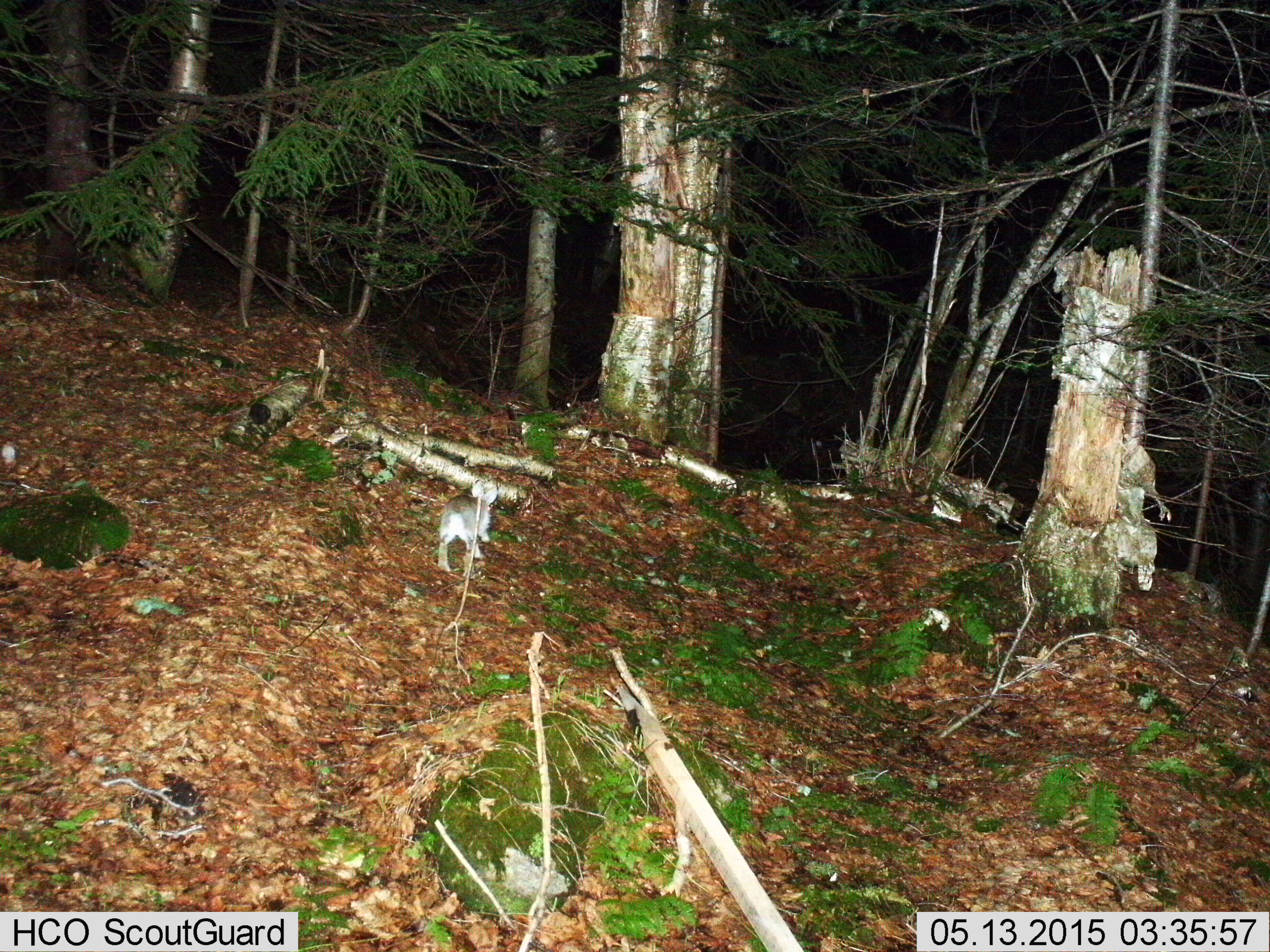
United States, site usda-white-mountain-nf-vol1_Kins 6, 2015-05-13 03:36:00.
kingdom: Animalia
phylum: Chordata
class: Mammalia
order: Lagomorpha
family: Leporidae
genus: Lepus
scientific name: Lepus americanus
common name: snowshoe hare